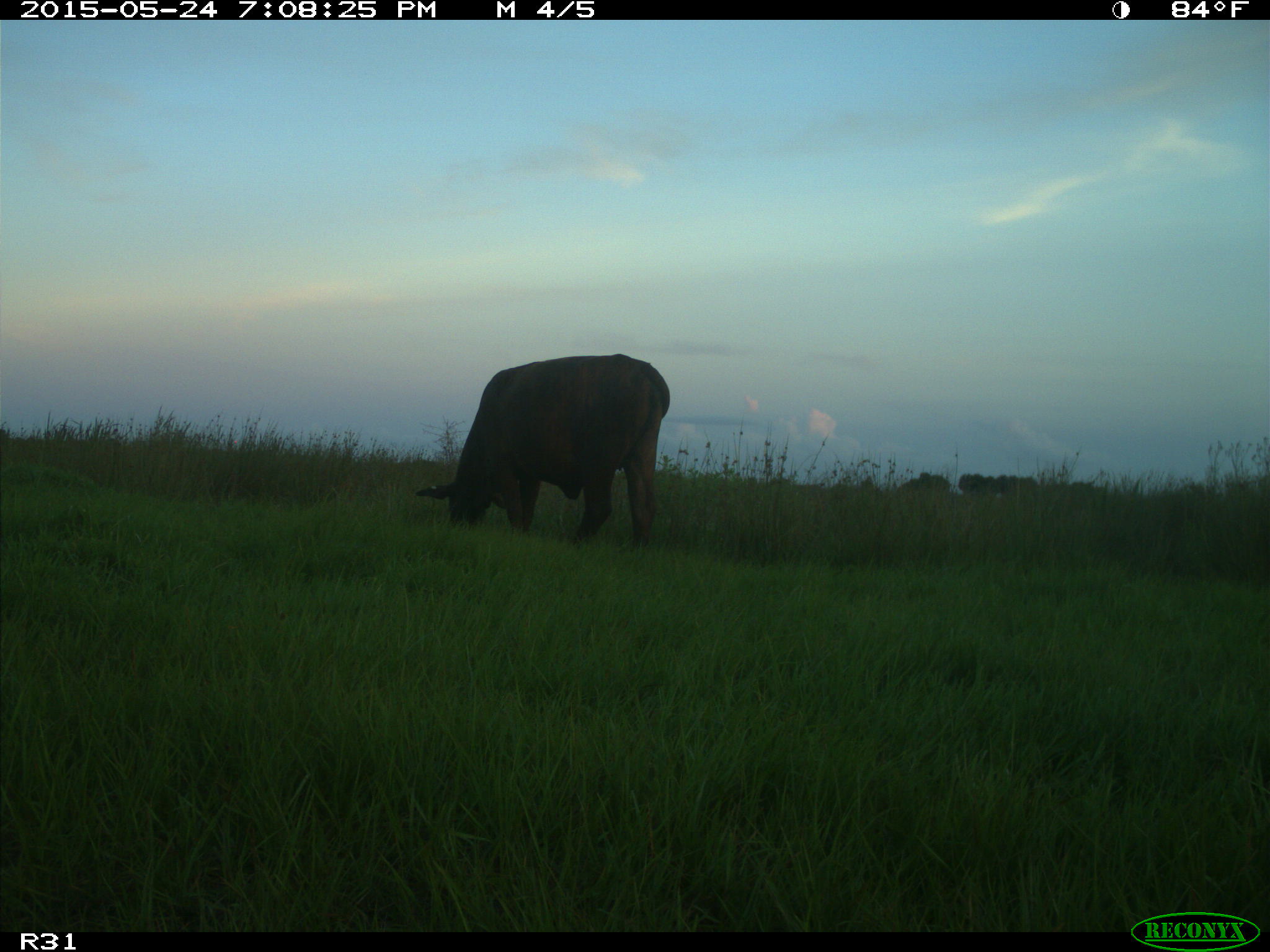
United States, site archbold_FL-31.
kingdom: Animalia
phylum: Chordata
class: Mammalia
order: Artiodactyla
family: Bovidae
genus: Bos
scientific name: Bos taurus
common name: domestic cow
Bos taurus (domestic cow).